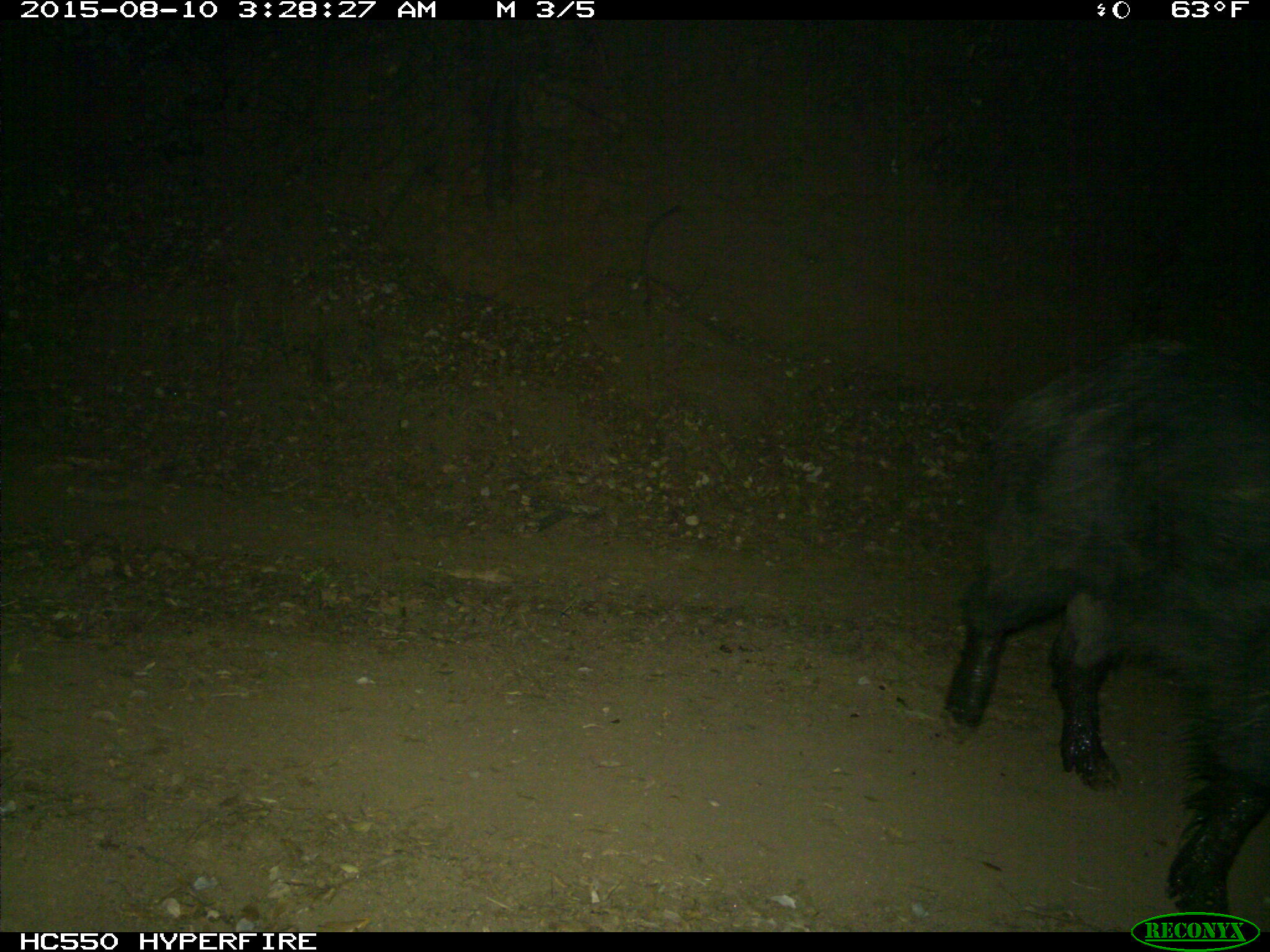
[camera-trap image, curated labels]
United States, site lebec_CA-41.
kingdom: Animalia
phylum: Chordata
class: Mammalia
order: Artiodactyla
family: Suidae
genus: Sus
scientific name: Sus scrofa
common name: wild boar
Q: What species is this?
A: Sus scrofa (wild boar).